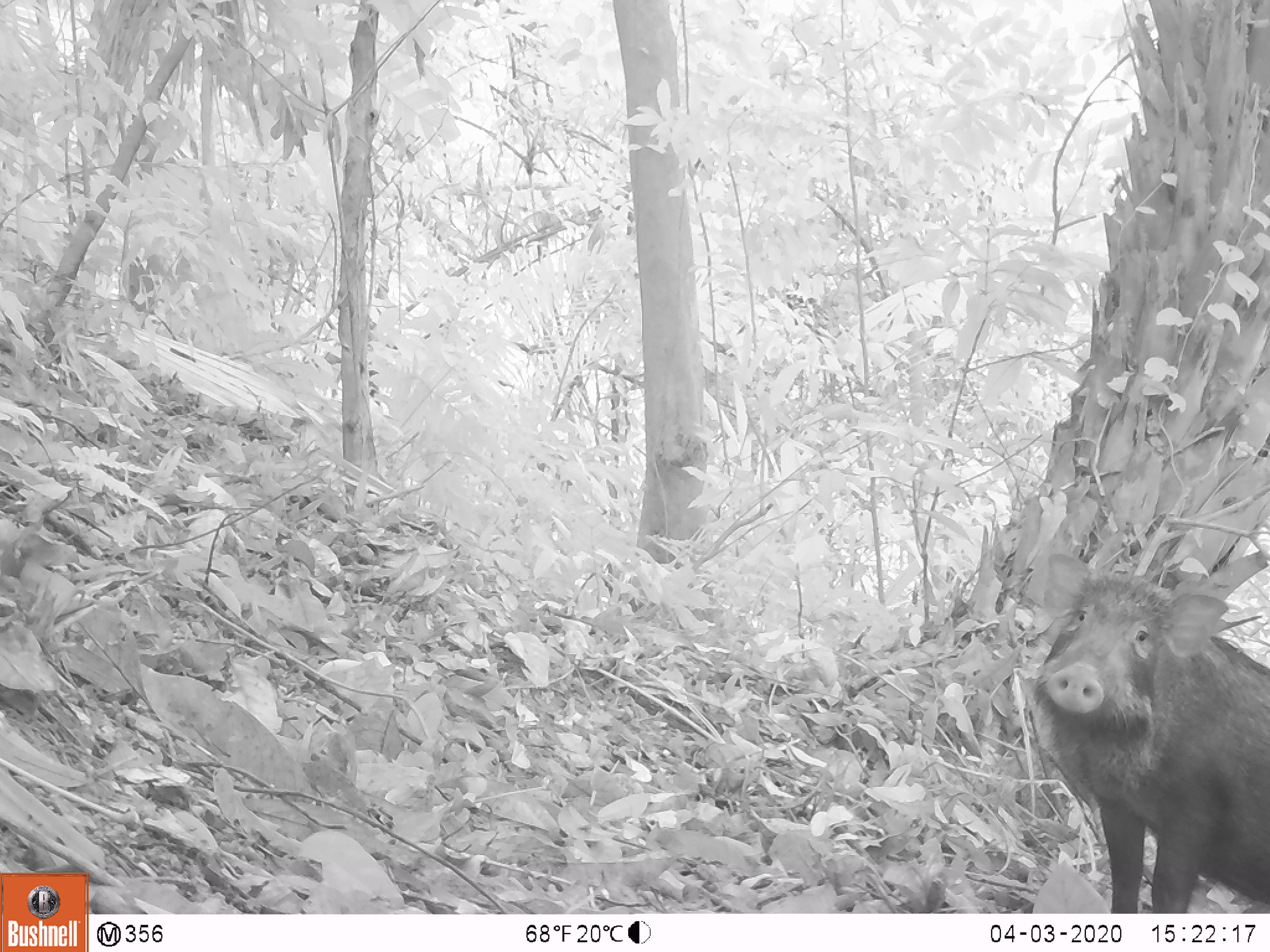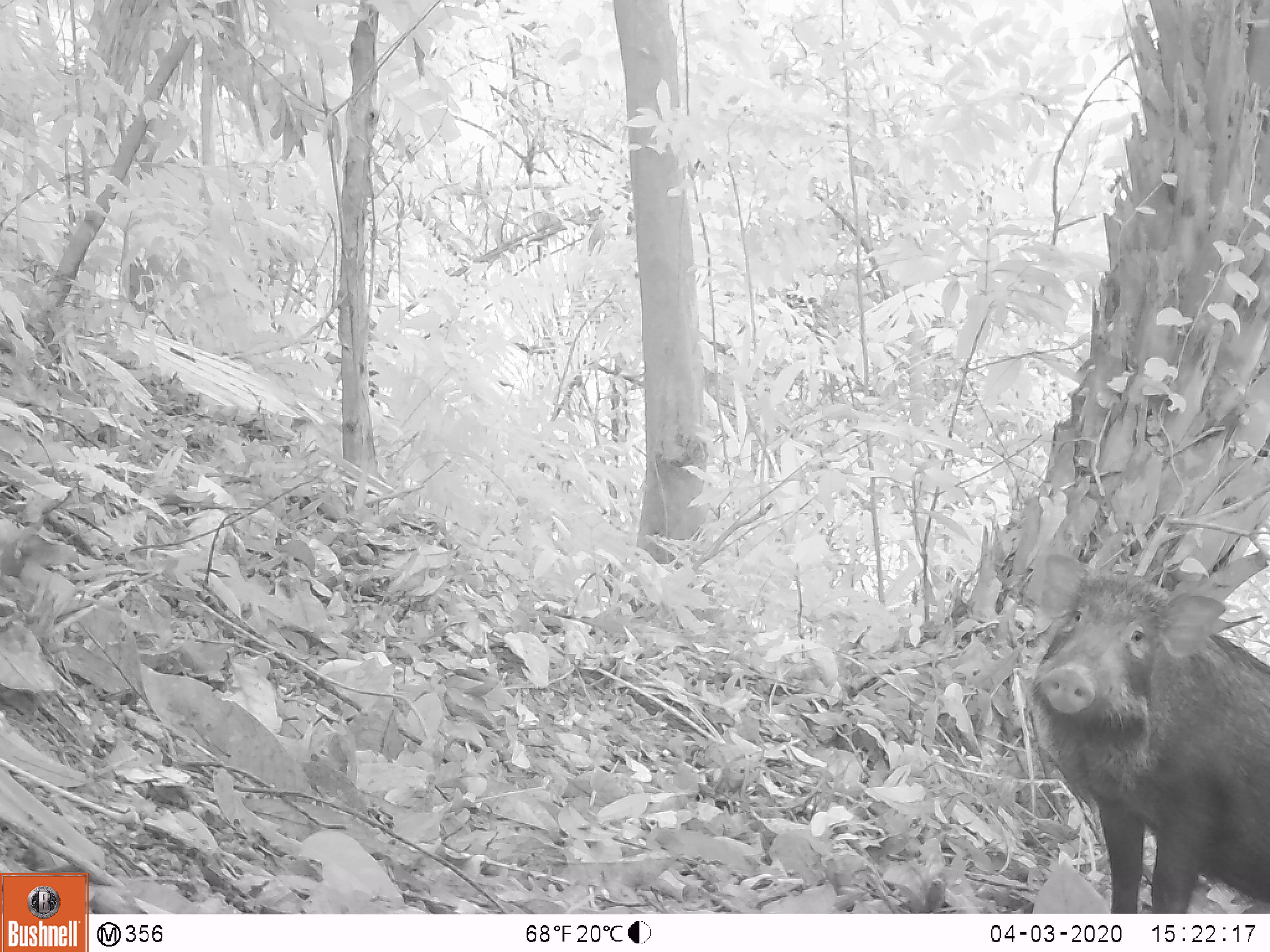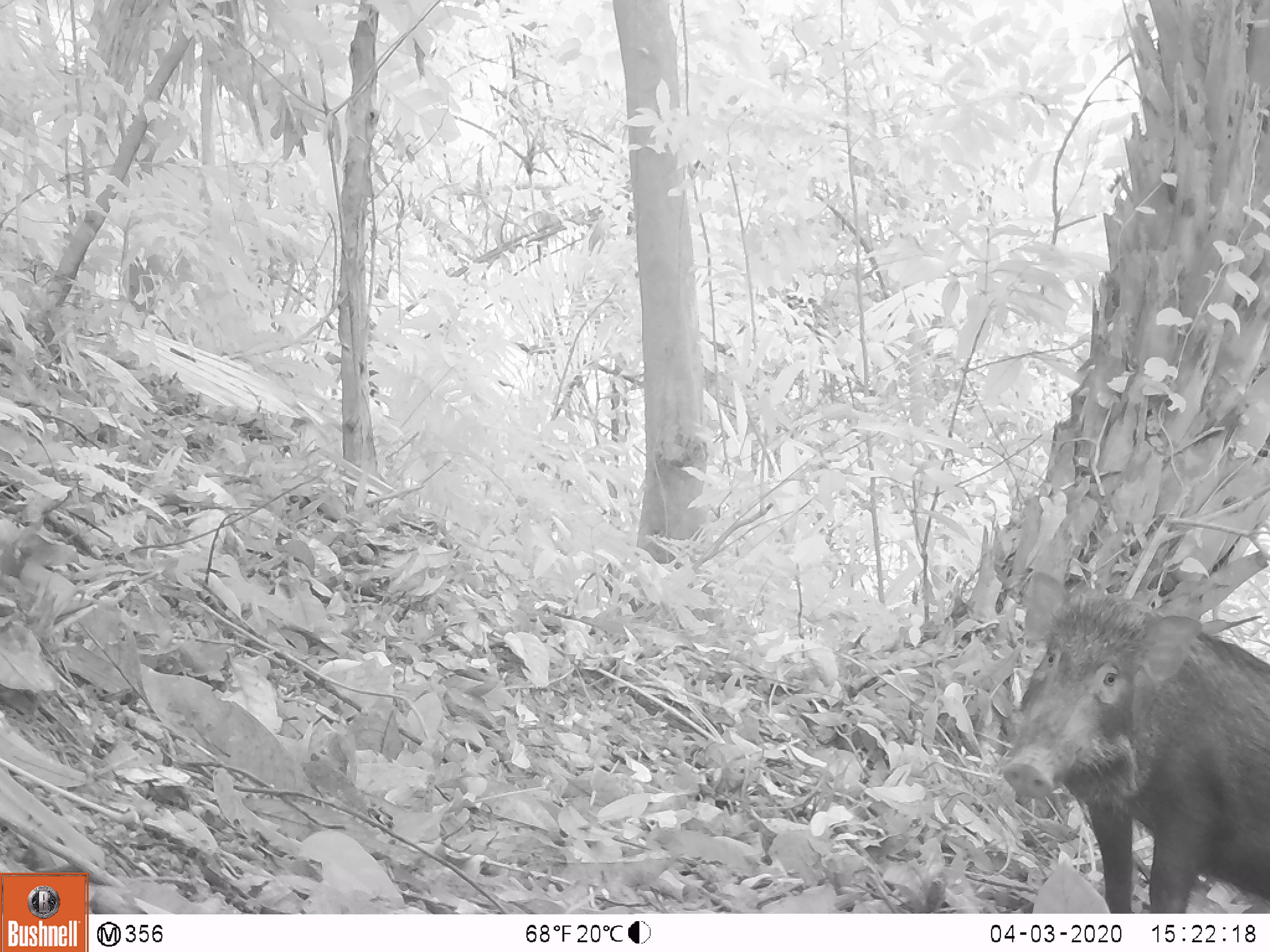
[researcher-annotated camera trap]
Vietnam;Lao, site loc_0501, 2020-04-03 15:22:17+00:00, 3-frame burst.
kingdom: Animalia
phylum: Chordata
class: Mammalia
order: Artiodactyla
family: Suidae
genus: Sus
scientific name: Sus scrofa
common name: eurasian wild pig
Eurasian wild pig (Sus scrofa). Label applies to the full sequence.